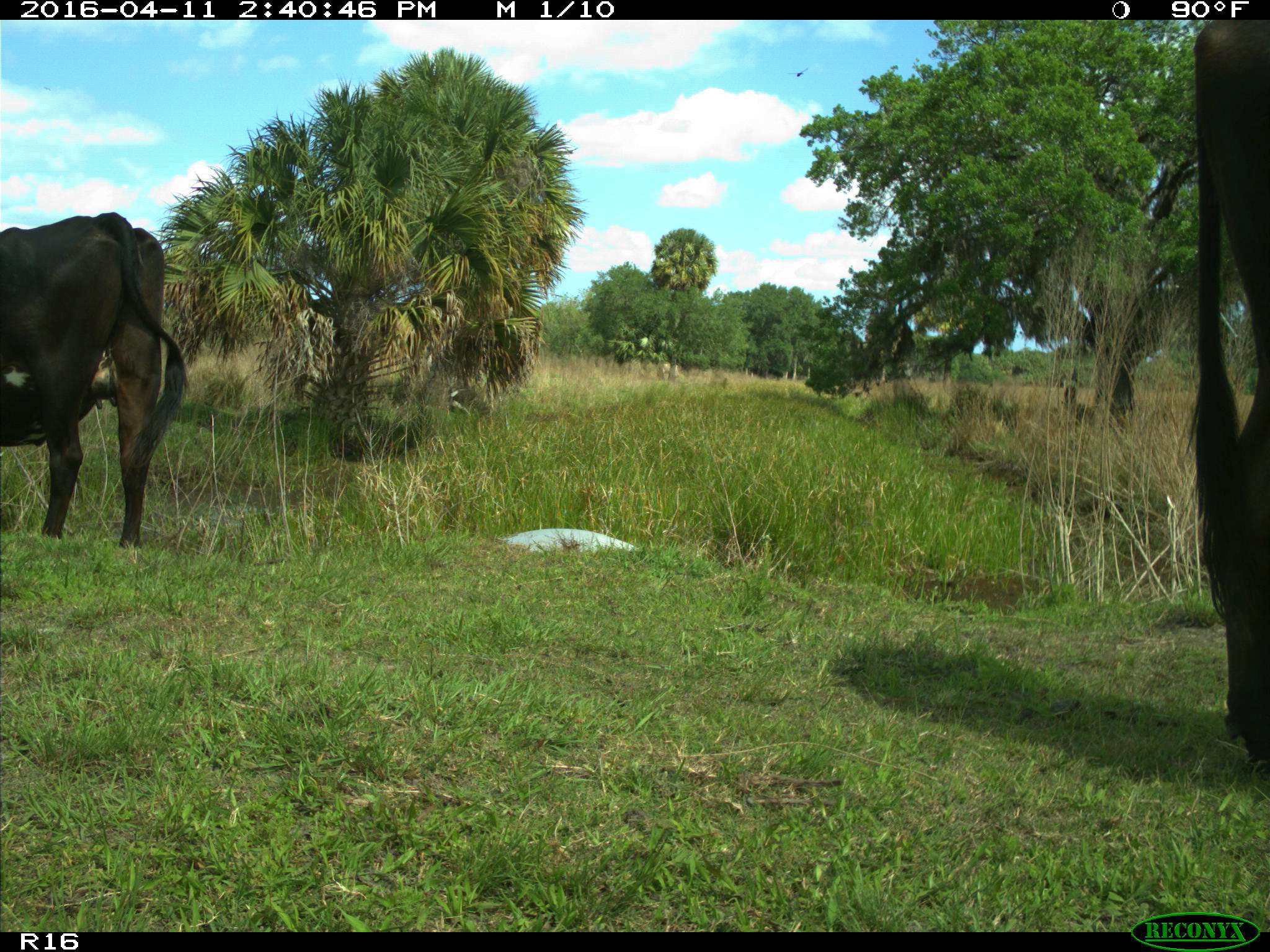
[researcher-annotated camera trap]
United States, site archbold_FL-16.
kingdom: Animalia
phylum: Chordata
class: Mammalia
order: Artiodactyla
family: Bovidae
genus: Bos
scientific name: Bos taurus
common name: domestic cow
Bos taurus (domestic cow).